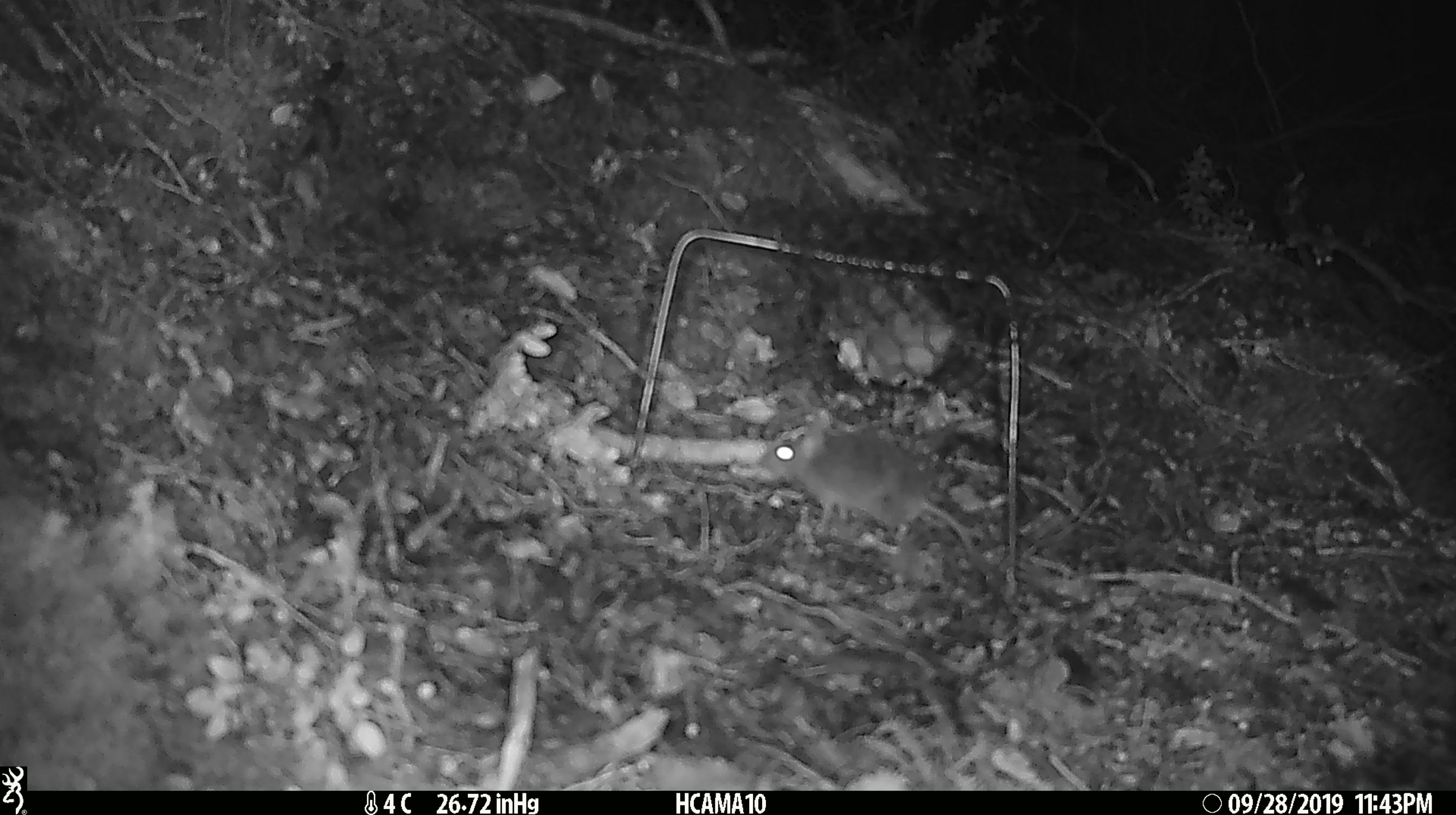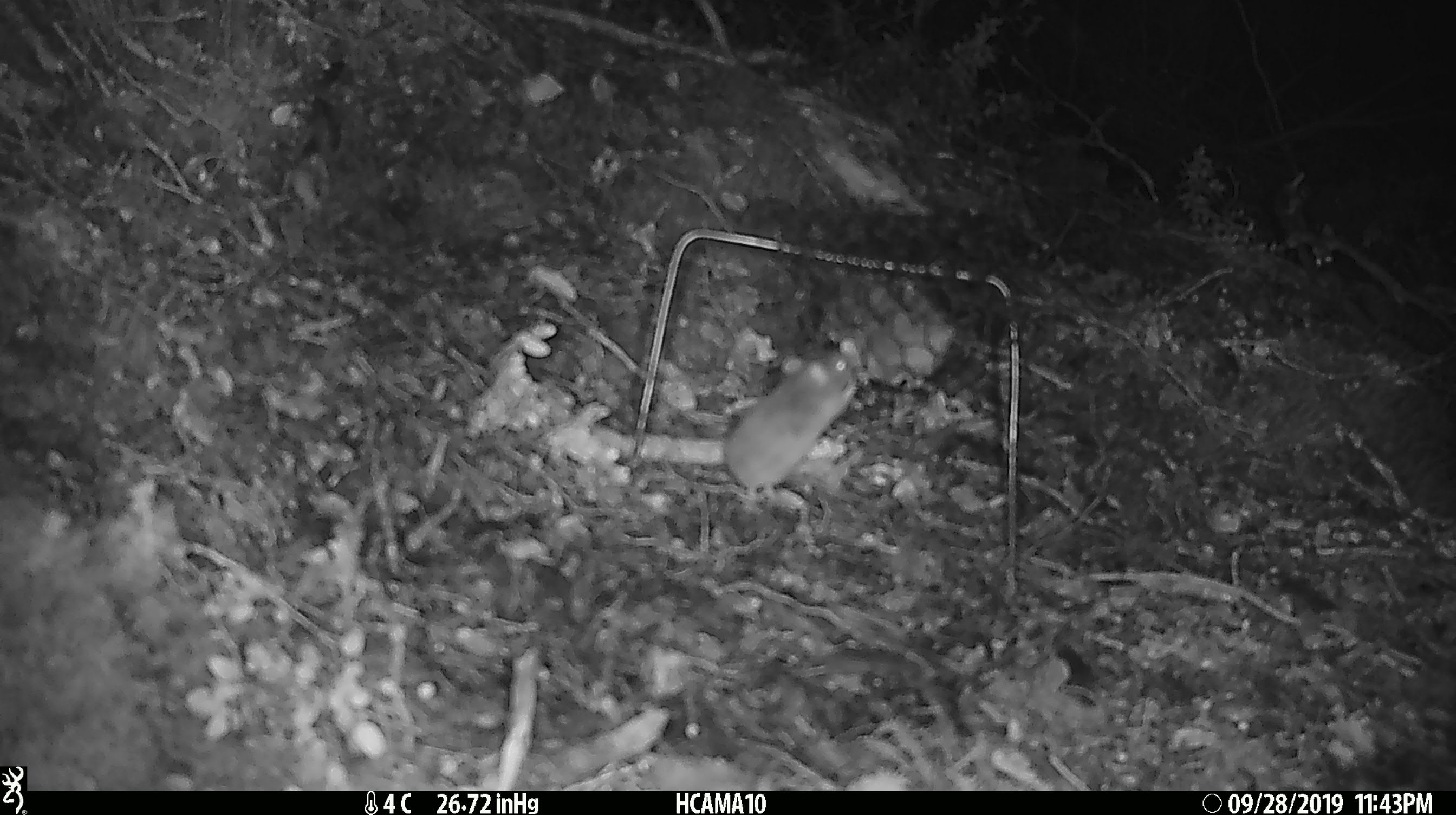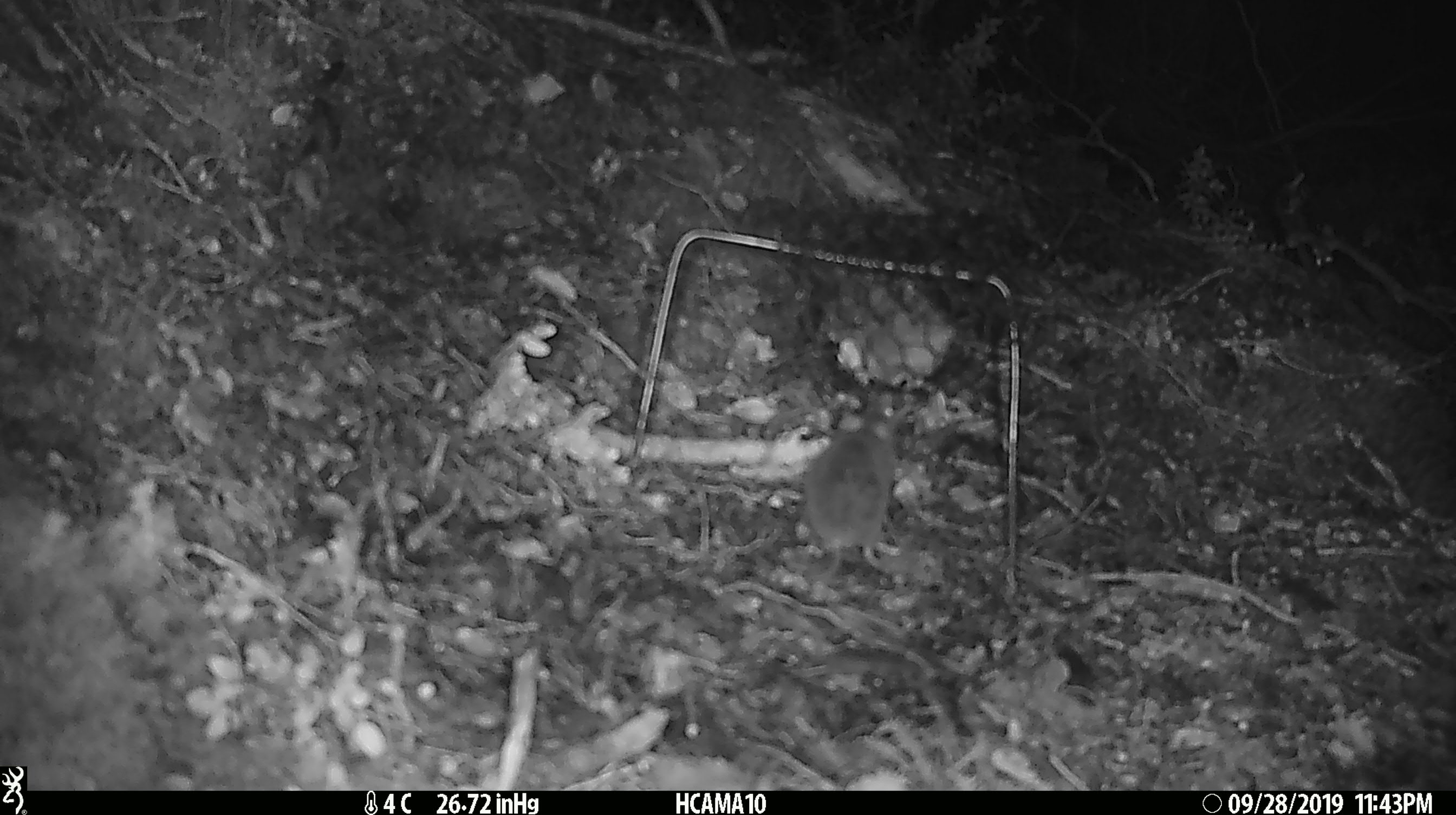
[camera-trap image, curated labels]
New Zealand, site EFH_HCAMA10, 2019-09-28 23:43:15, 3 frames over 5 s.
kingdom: Animalia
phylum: Chordata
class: Mammalia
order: Rodentia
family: Muridae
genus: Mus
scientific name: Mus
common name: mouse